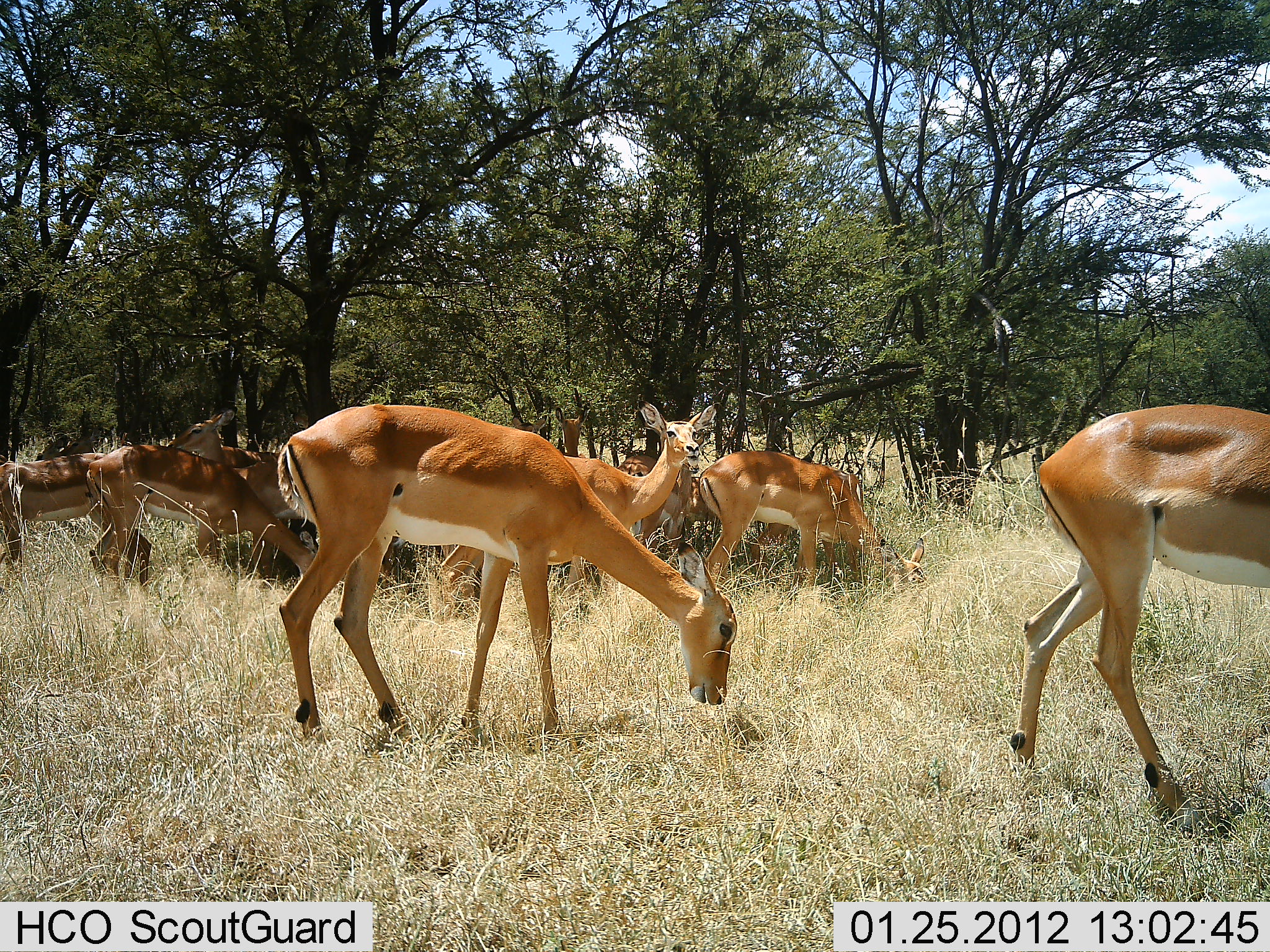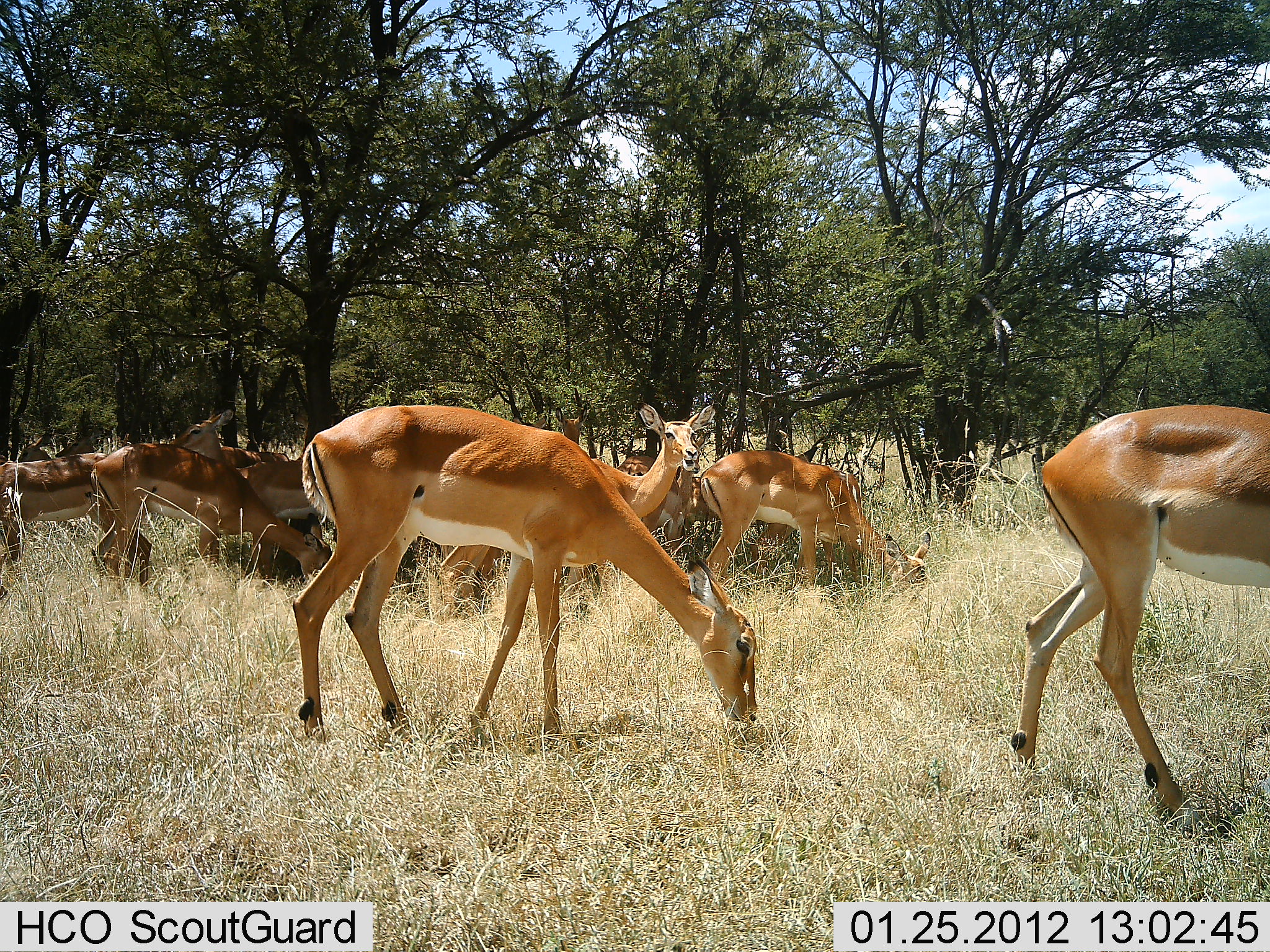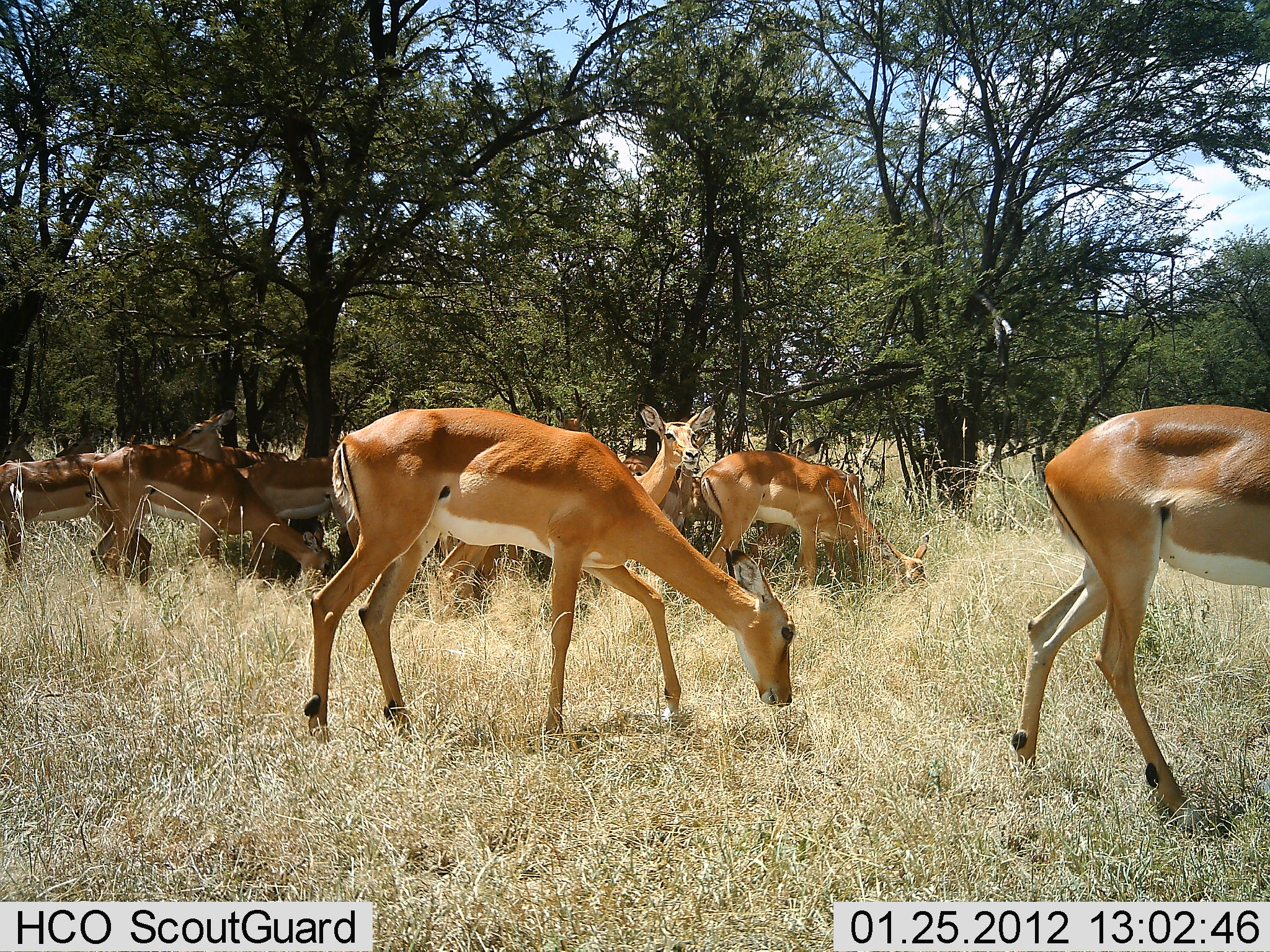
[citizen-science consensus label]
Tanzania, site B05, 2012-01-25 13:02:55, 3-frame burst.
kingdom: Animalia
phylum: Chordata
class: Mammalia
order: Artiodactyla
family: Bovidae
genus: Aepyceros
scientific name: Aepyceros melampus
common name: impala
Impala (Aepyceros melampus), count 11-50. Behavior (volunteer vote fractions): standing 73%, resting 18%, moving 18%, interacting 0%. Young present (vote fraction): 0%. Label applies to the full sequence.